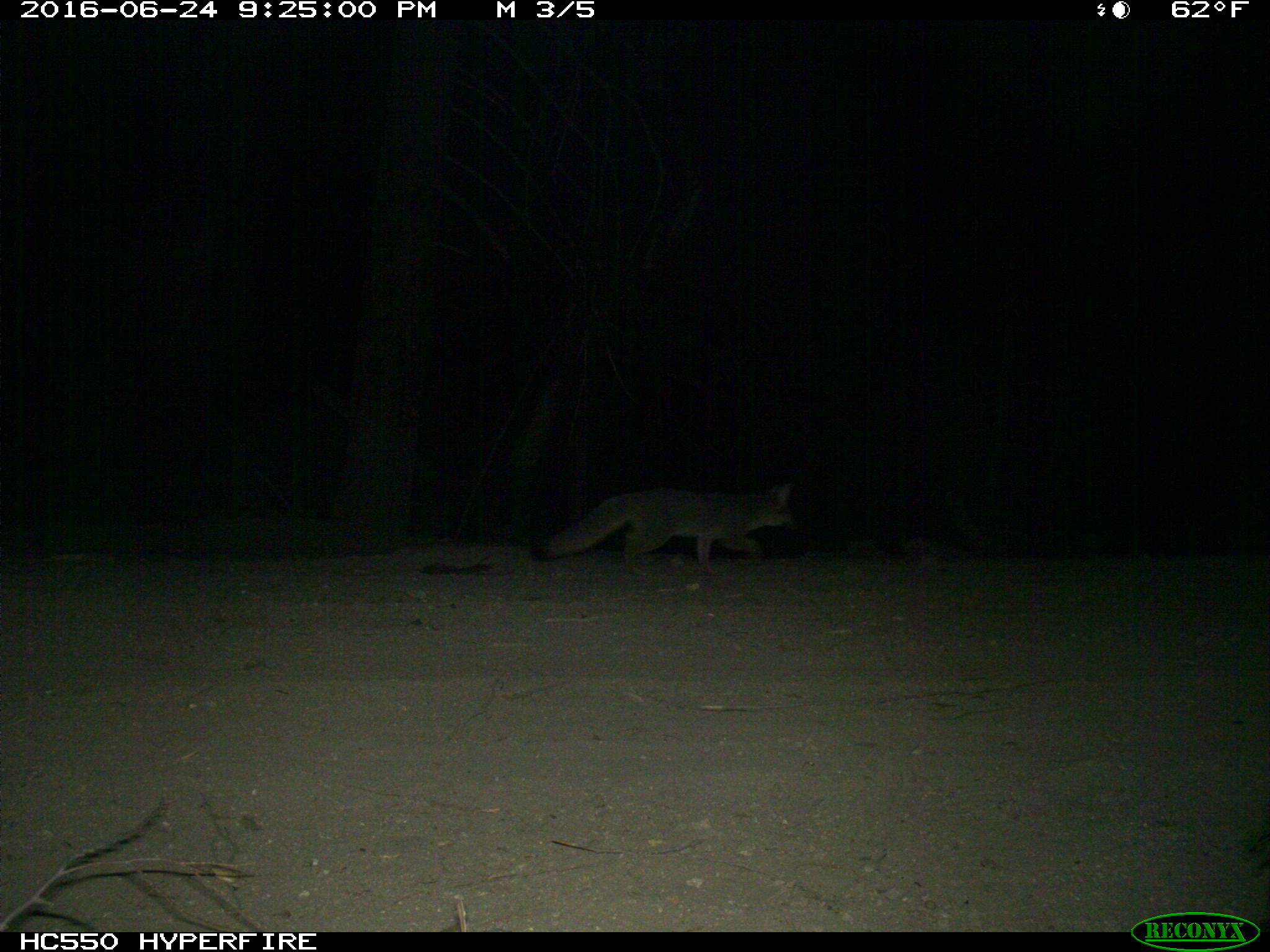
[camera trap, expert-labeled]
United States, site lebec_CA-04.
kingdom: Animalia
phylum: Chordata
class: Mammalia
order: Carnivora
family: Canidae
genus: Urocyon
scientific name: Urocyon cinereoargenteus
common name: gray fox